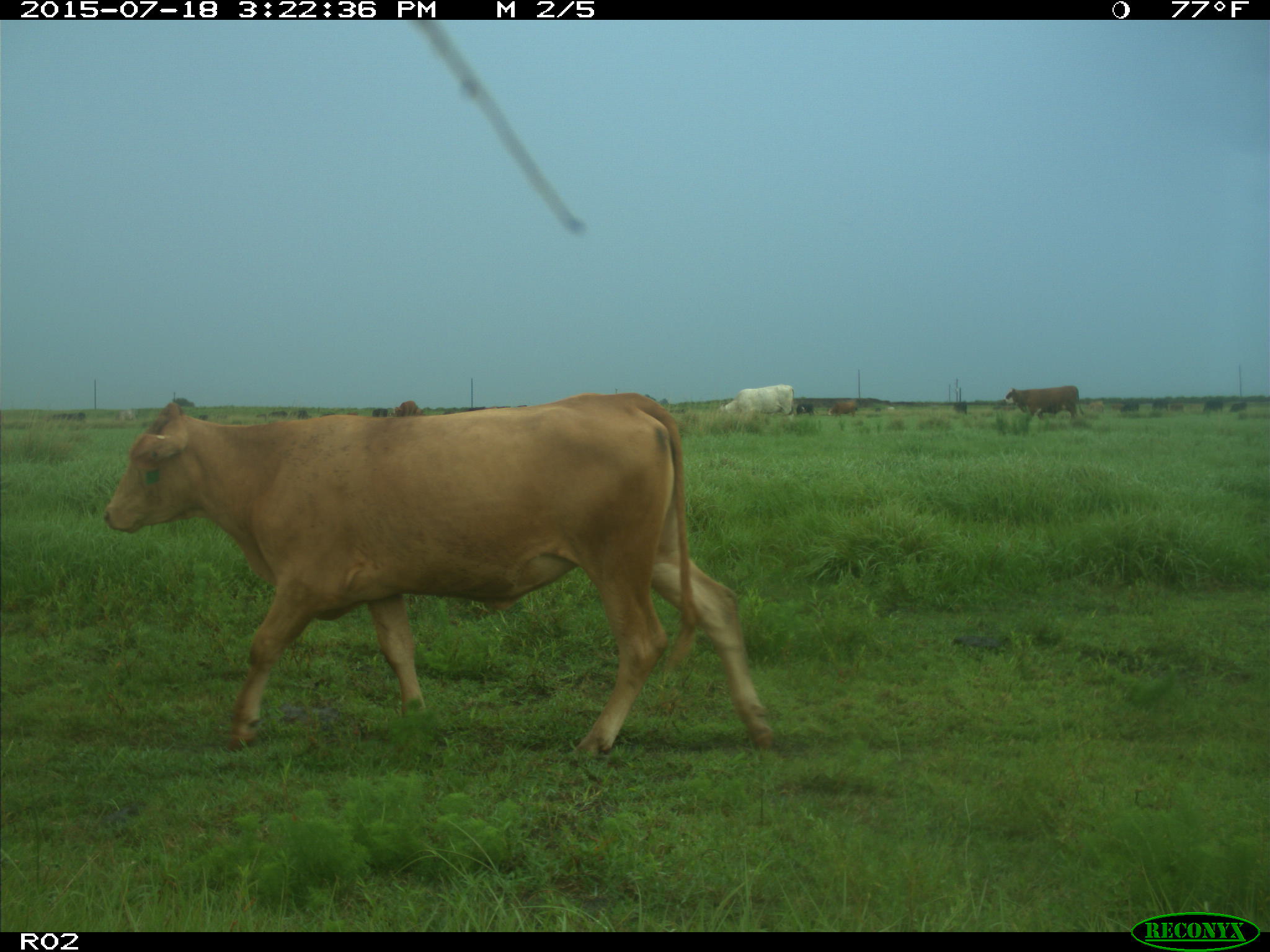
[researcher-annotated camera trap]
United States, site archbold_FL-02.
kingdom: Animalia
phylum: Chordata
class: Mammalia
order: Artiodactyla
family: Bovidae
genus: Bos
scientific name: Bos taurus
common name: domestic cow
Bos taurus (domestic cow).